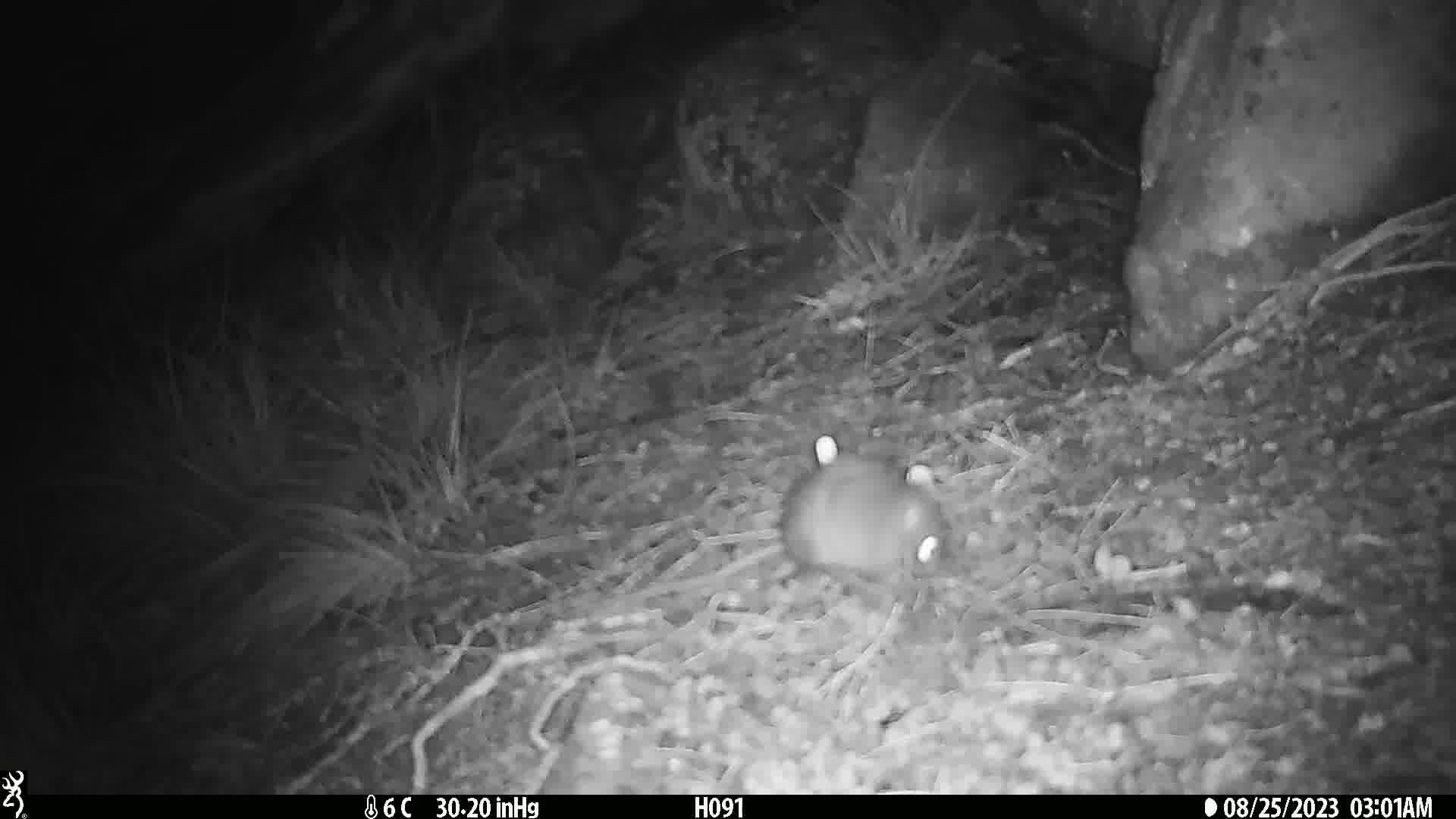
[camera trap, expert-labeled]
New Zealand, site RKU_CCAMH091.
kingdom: Animalia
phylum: Chordata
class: Mammalia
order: Rodentia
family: Muridae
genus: Rattus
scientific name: Rattus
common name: rat